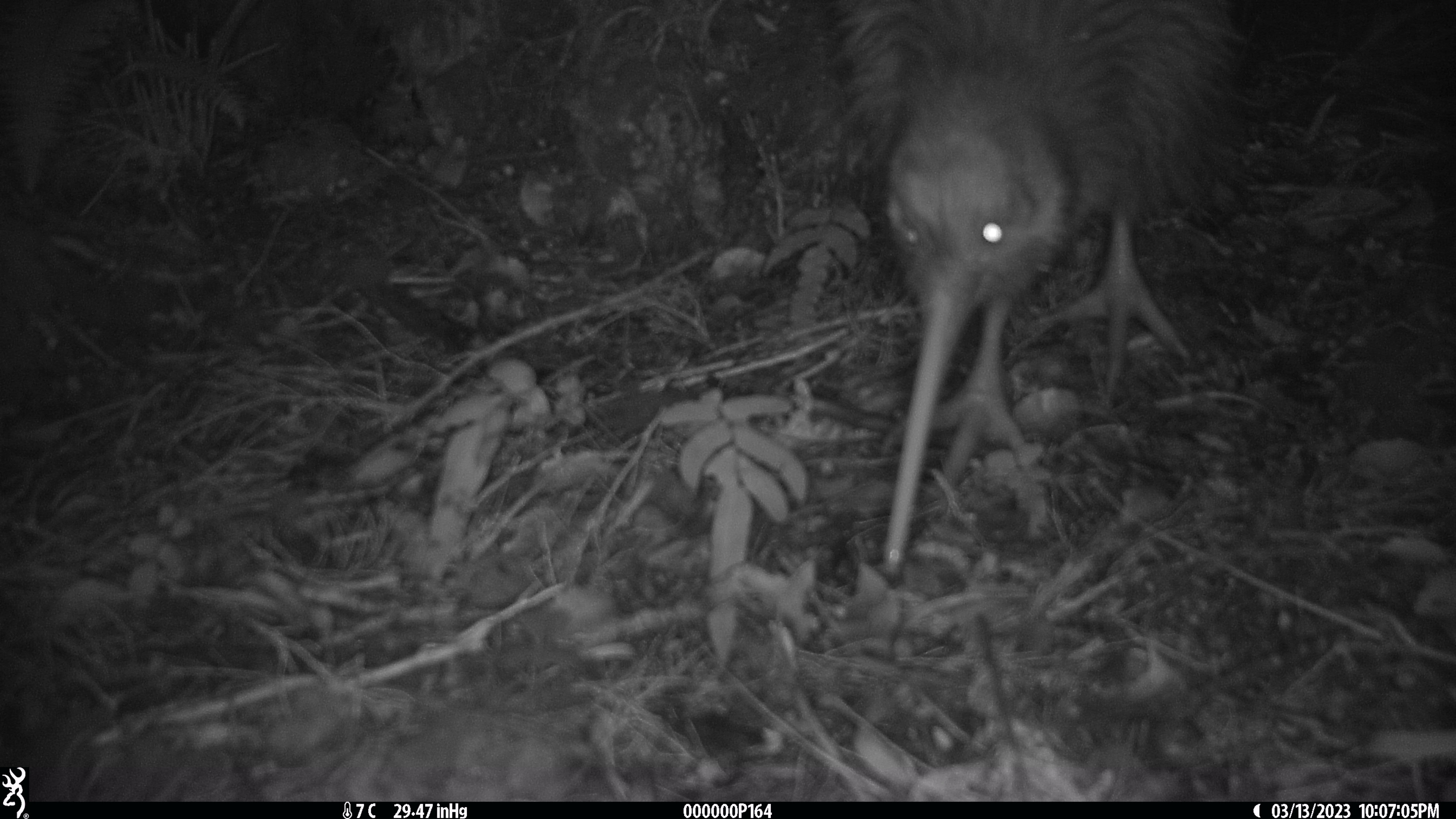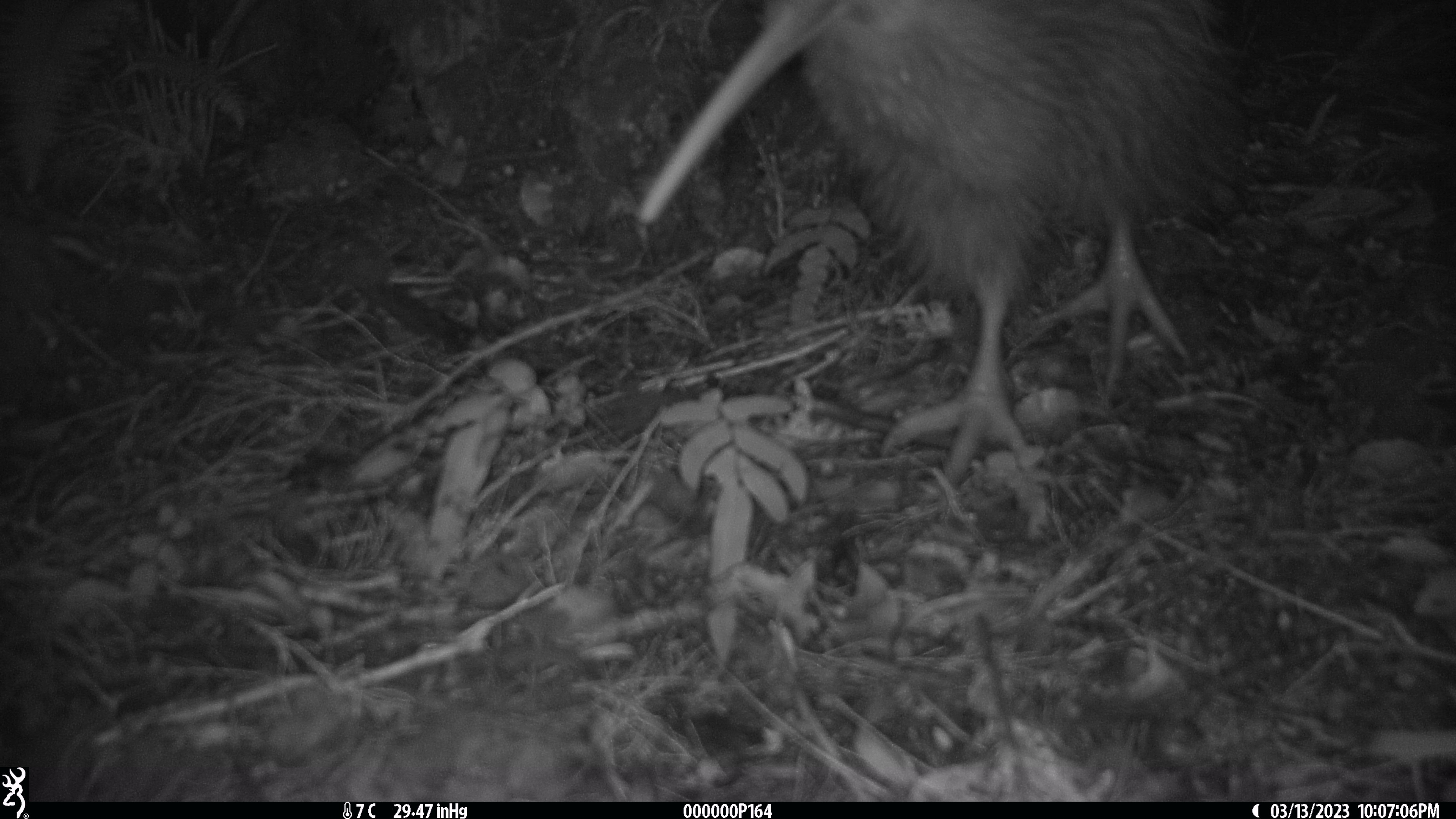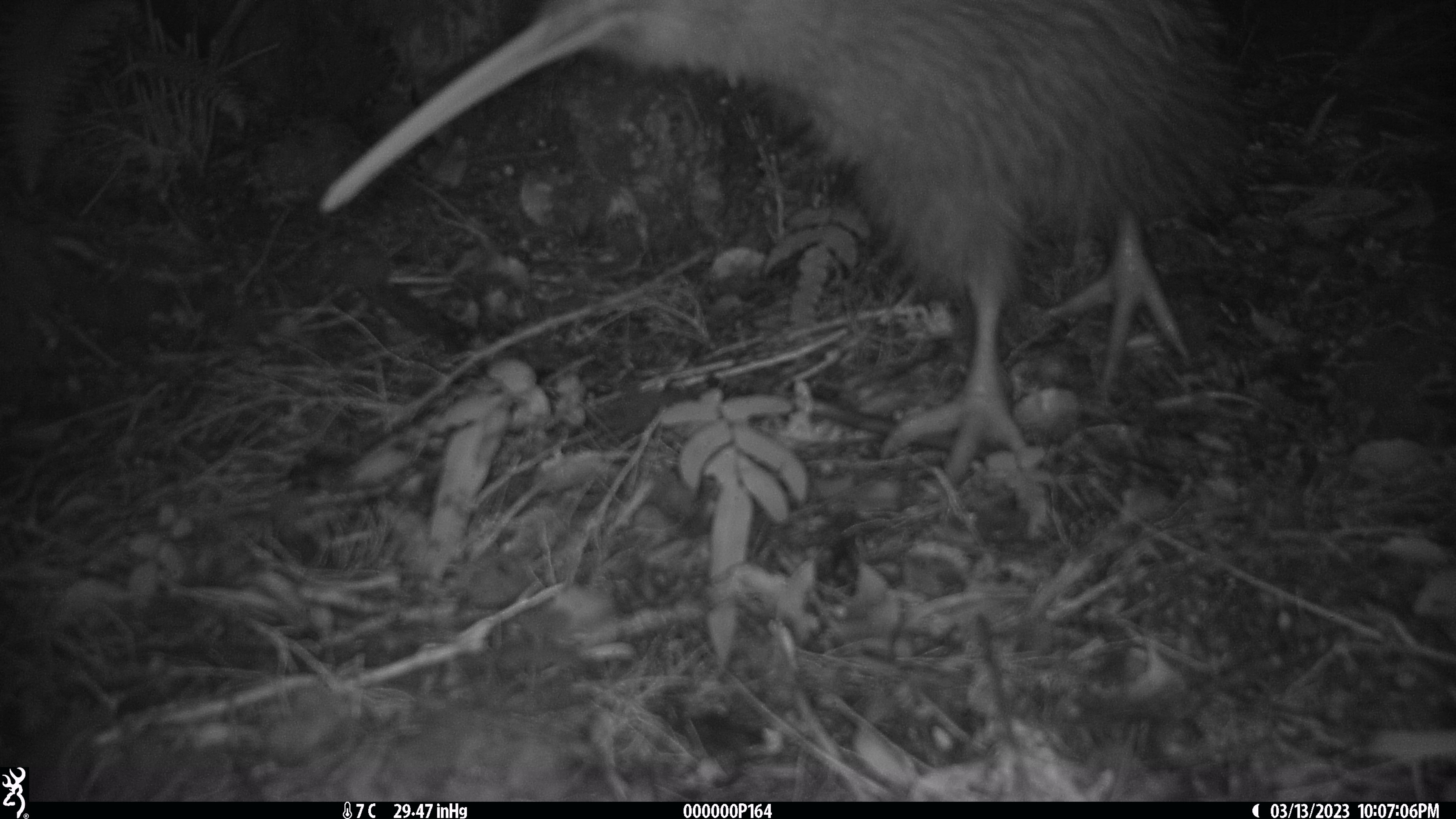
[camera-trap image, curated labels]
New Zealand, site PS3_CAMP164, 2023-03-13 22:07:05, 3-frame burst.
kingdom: Animalia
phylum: Chordata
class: Aves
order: Apterygiformes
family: Apterygidae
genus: Apteryx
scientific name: Apteryx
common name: kiwi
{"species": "kiwi (Apteryx)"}